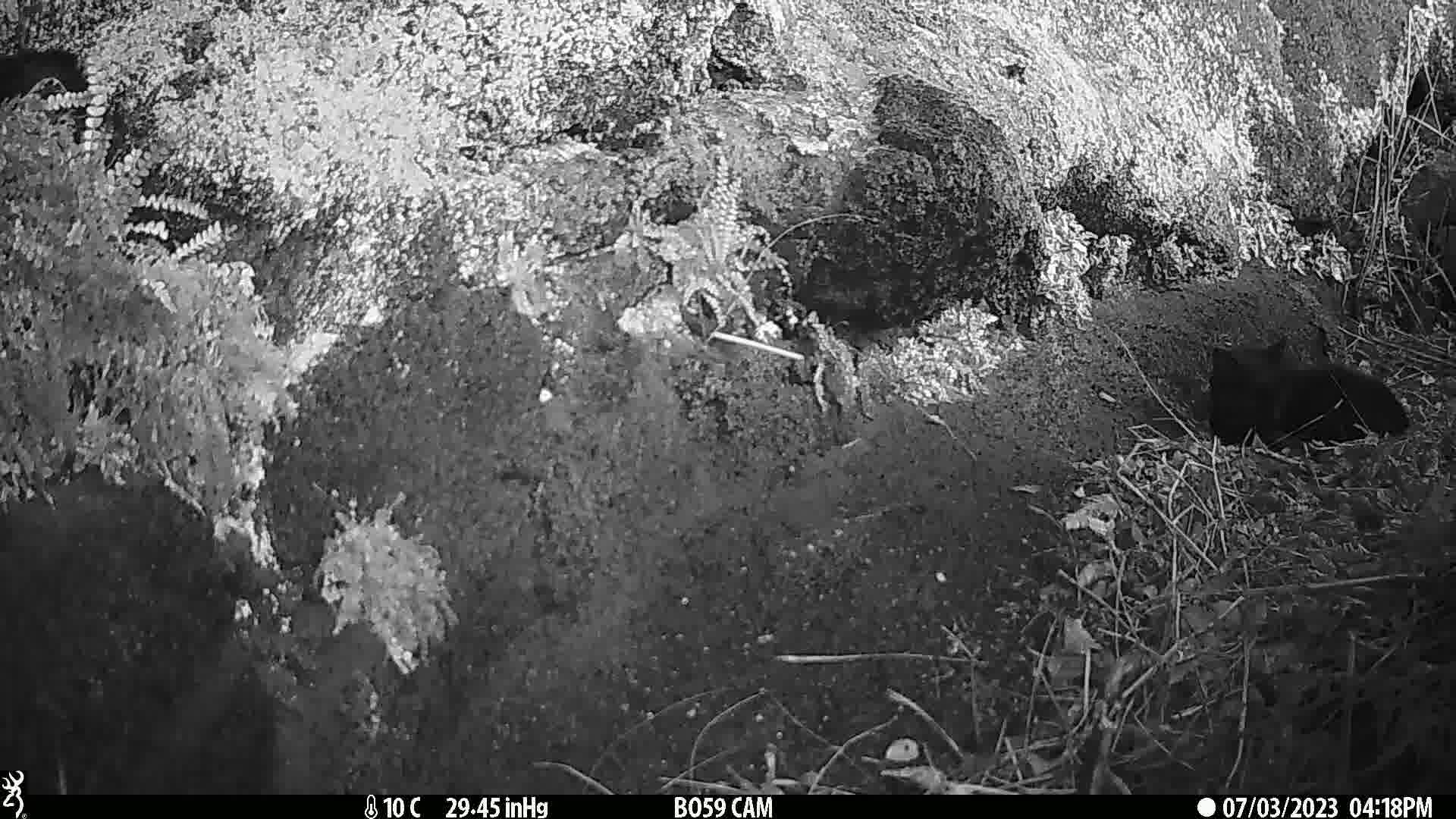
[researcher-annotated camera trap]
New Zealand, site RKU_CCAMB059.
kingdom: Animalia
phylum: Chordata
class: Mammalia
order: Carnivora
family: Felidae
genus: Felis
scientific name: Felis catus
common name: domestic cat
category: cat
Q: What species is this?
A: Cat (domestic cat) (Felis catus).